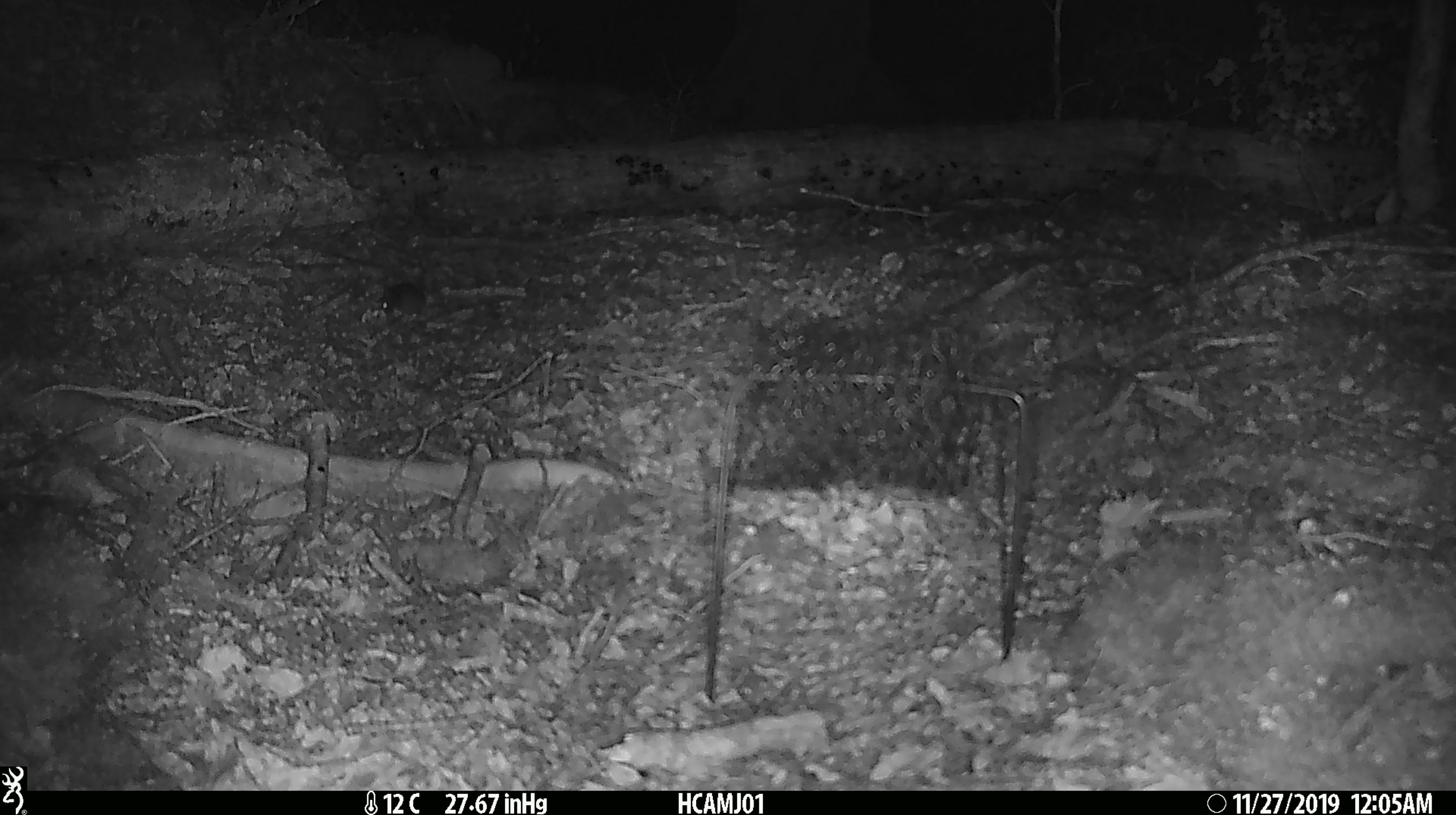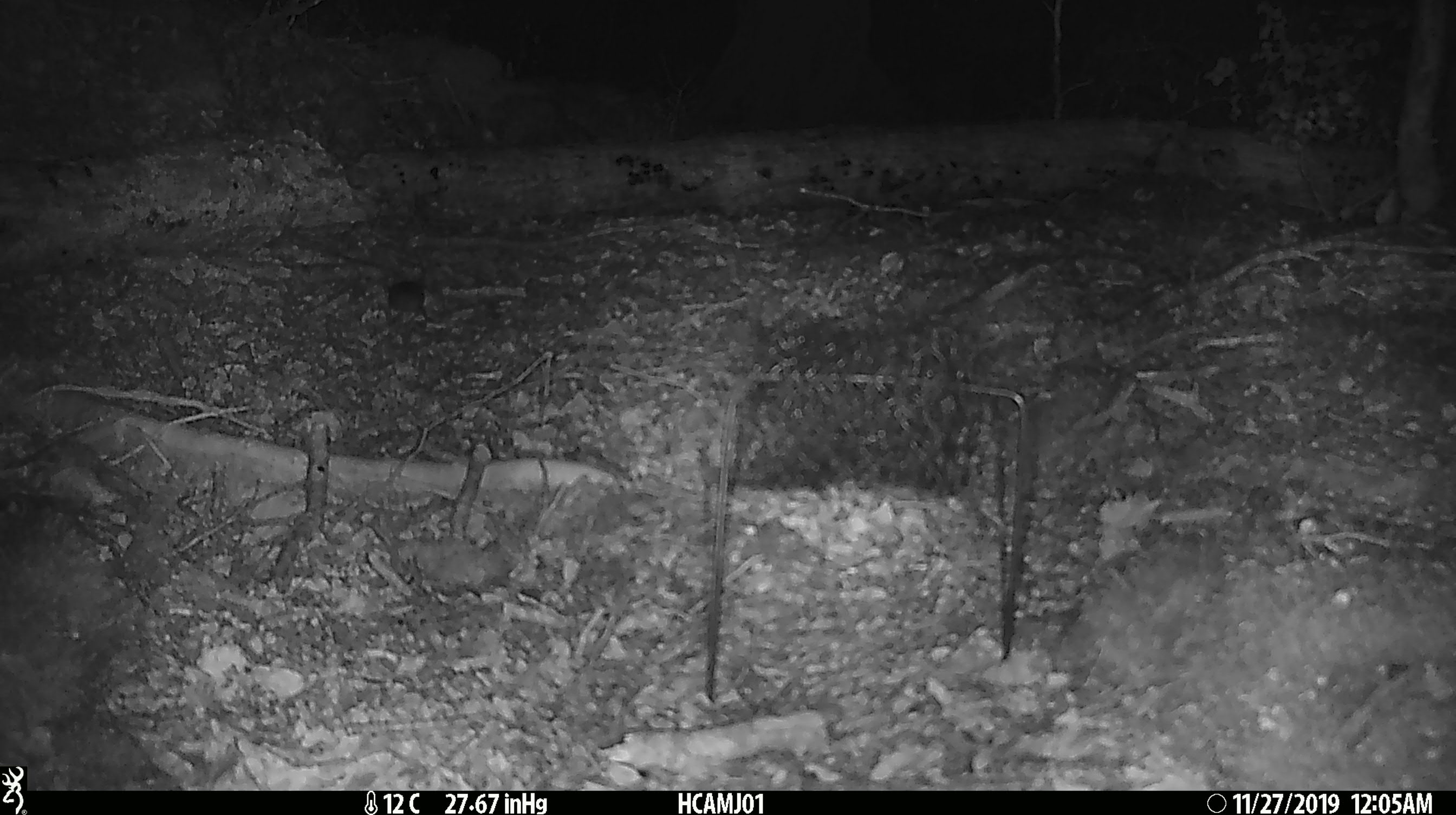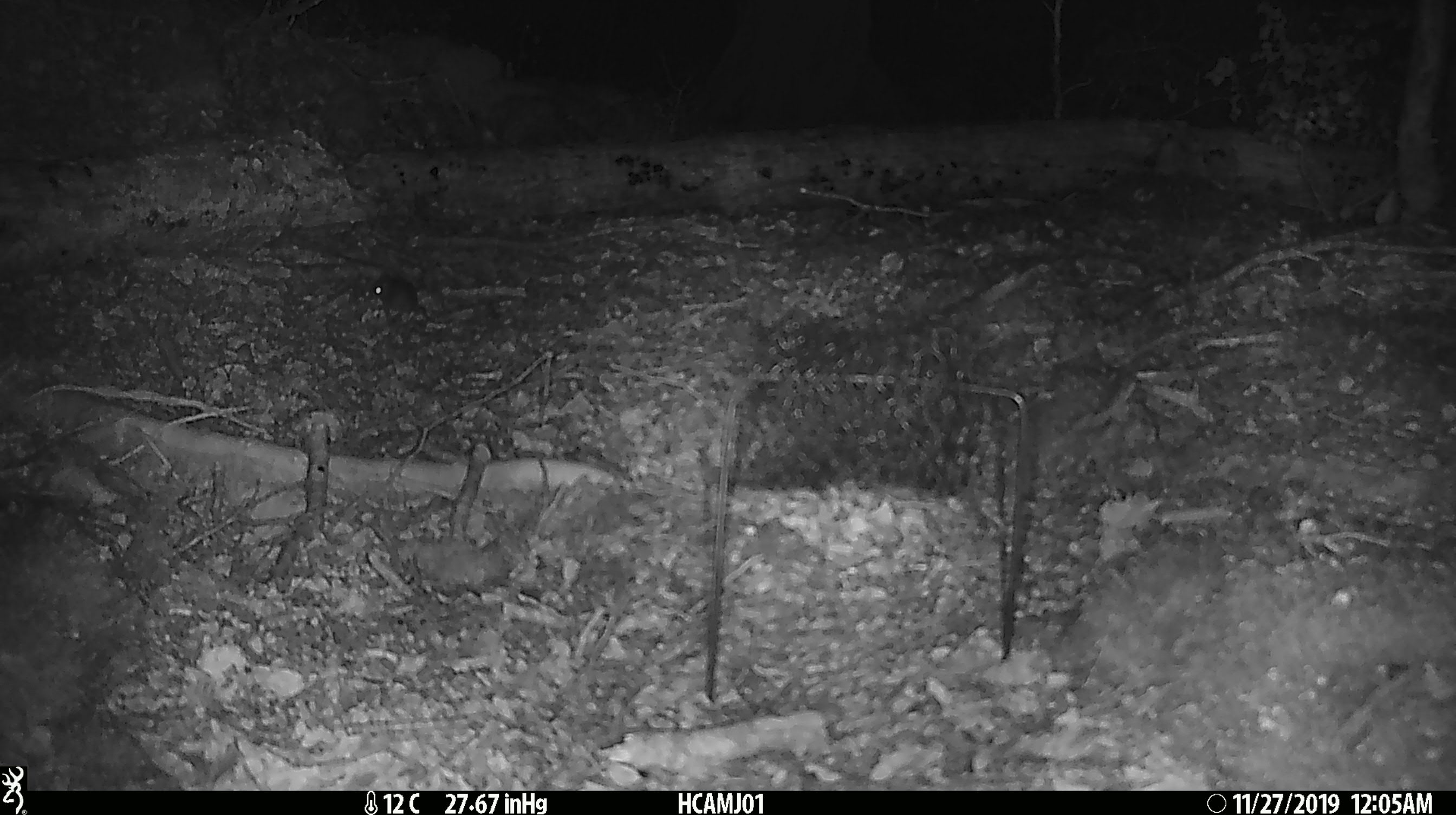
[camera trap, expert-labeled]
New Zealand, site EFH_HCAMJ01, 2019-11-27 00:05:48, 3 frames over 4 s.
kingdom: Animalia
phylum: Chordata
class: Mammalia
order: Rodentia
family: Muridae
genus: Mus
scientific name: Mus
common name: mouse